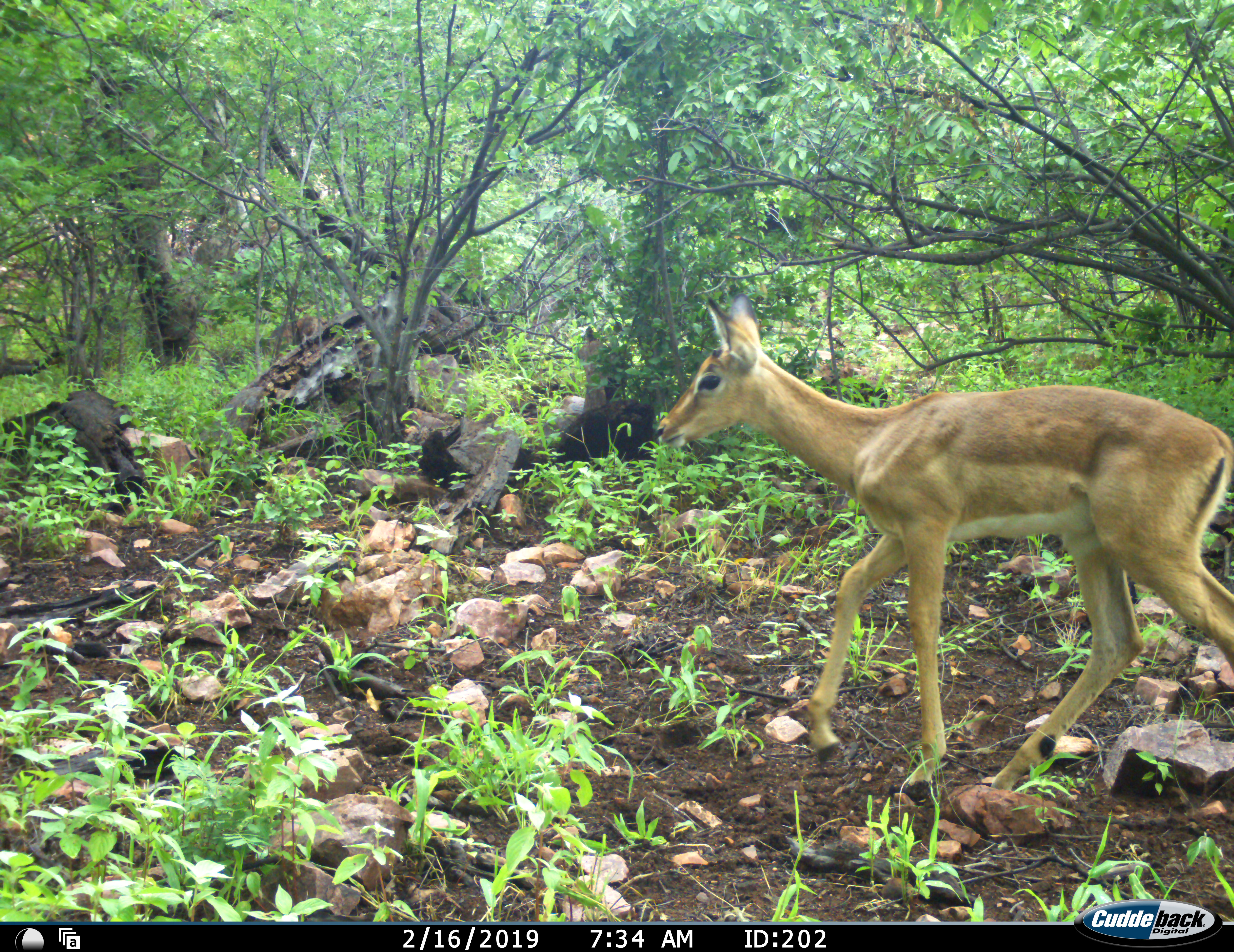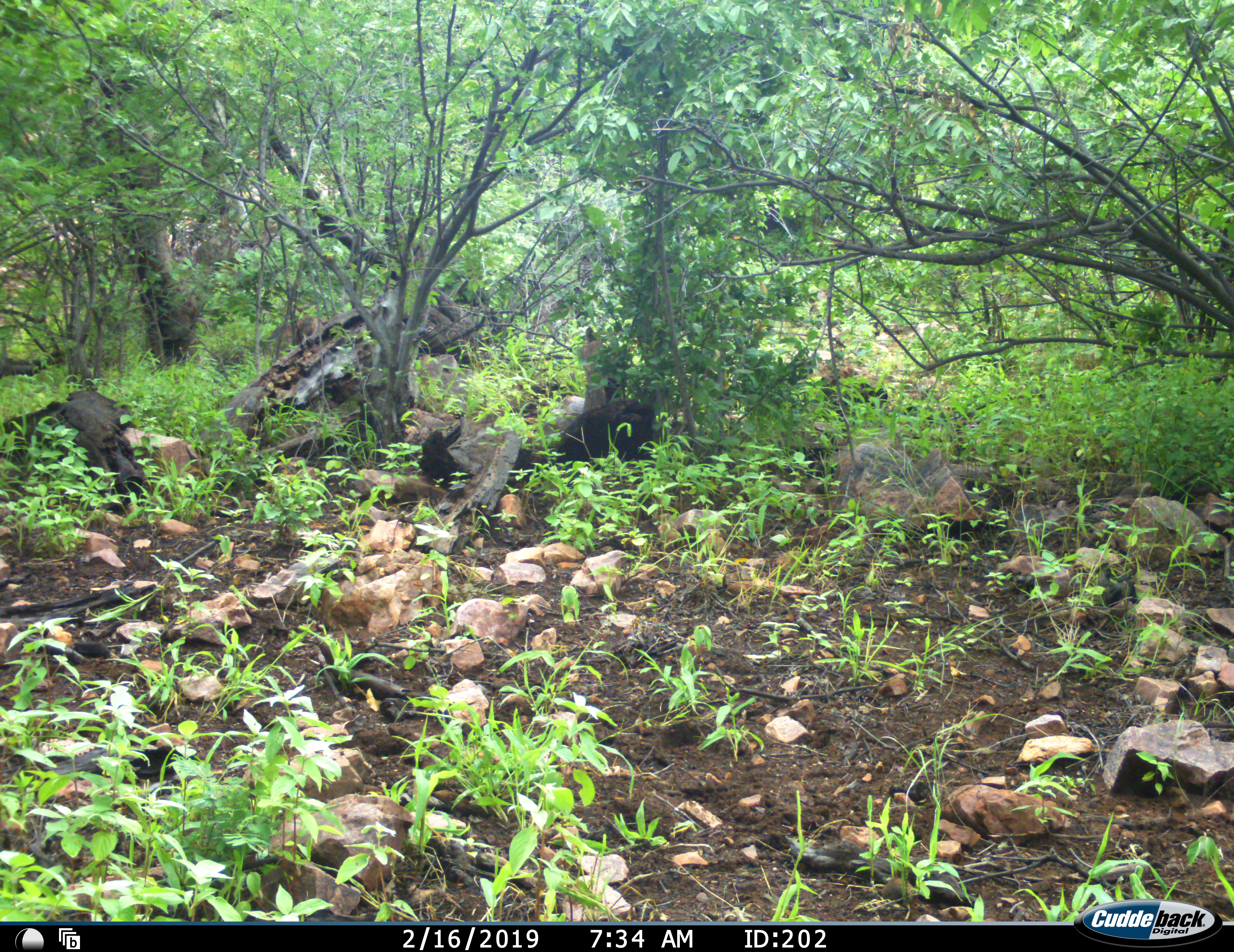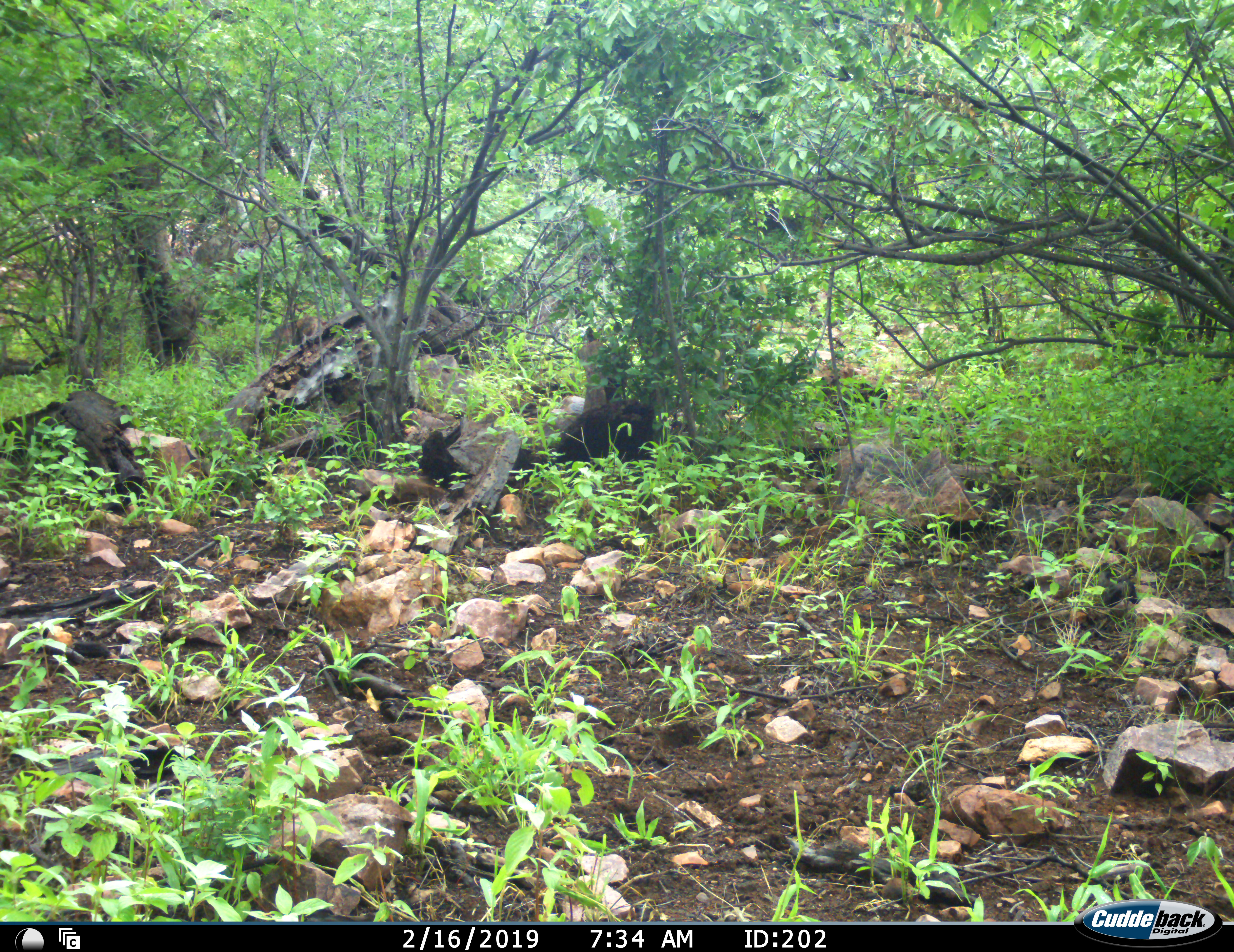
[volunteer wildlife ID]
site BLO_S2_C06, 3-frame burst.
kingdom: Animalia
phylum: Chordata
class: Mammalia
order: Artiodactyla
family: Bovidae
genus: Aepyceros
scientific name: Aepyceros melampus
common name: impala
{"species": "impala (Aepyceros melampus)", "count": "1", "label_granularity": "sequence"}